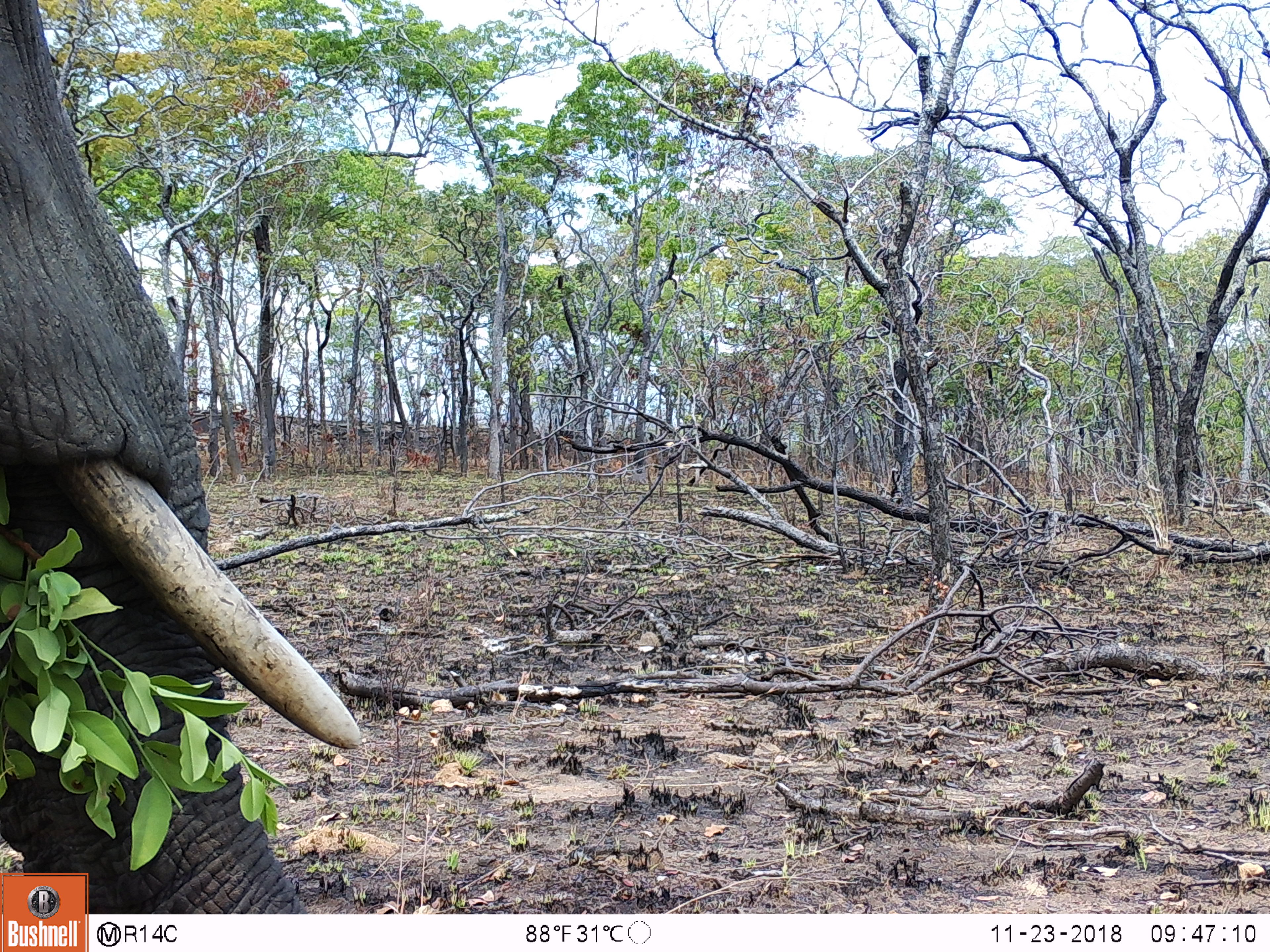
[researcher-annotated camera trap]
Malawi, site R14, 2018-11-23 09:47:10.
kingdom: Animalia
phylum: Chordata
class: Mammalia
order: Proboscidea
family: Elephantidae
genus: Loxodonta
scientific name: Loxodonta africana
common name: african savanna elephant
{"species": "african savanna elephant (Loxodonta africana)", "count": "1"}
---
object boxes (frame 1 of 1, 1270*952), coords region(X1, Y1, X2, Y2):
african savanna elephant: region(0, 0, 373, 869)